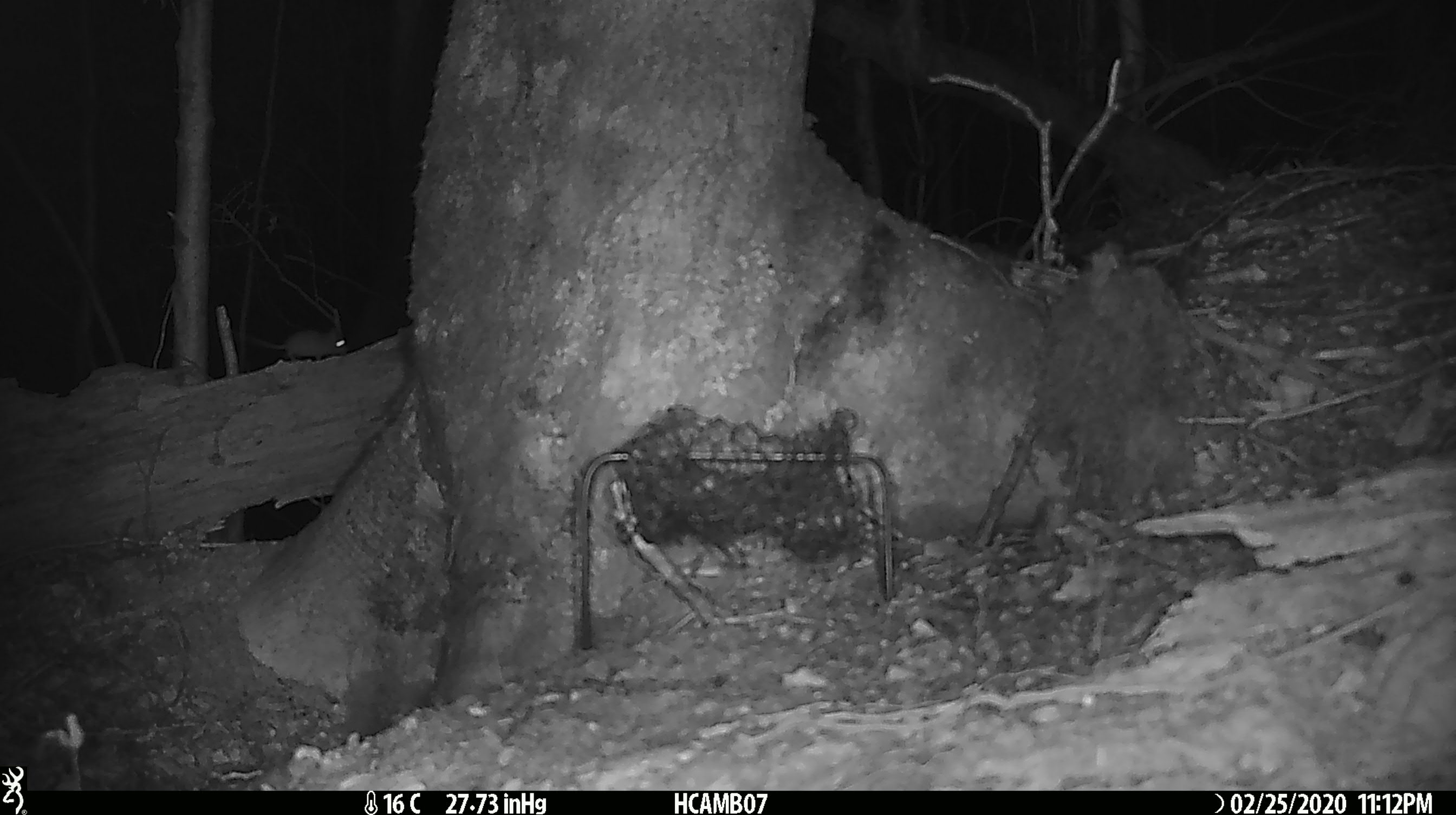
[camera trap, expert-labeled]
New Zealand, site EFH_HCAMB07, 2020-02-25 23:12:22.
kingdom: Animalia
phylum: Chordata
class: Mammalia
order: Rodentia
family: Muridae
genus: Mus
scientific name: Mus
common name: mouse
Mouse (Mus).